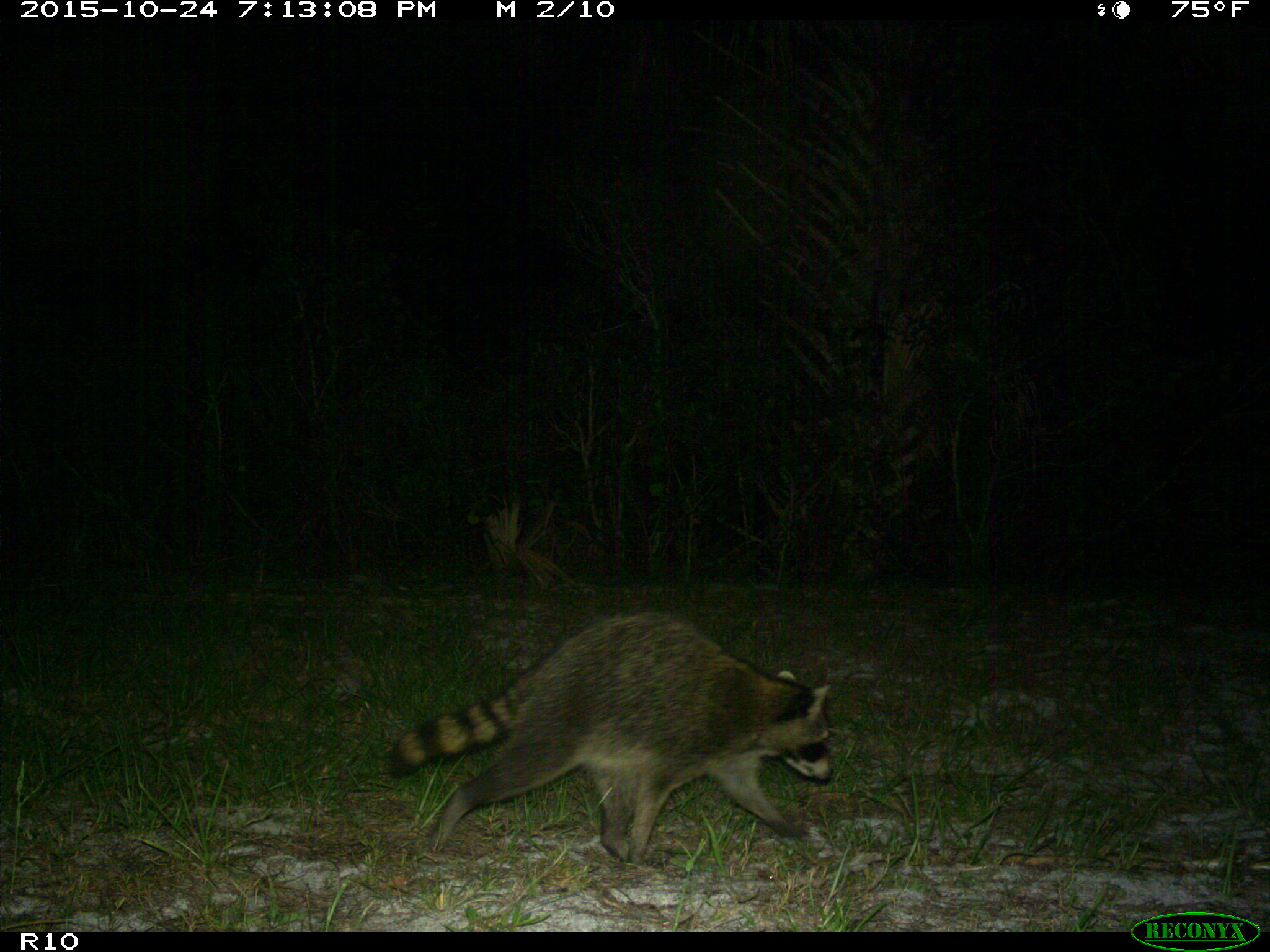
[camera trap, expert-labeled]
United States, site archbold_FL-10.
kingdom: Animalia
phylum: Chordata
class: Mammalia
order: Carnivora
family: Procyonidae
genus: Procyon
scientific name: Procyon lotor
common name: common raccoon